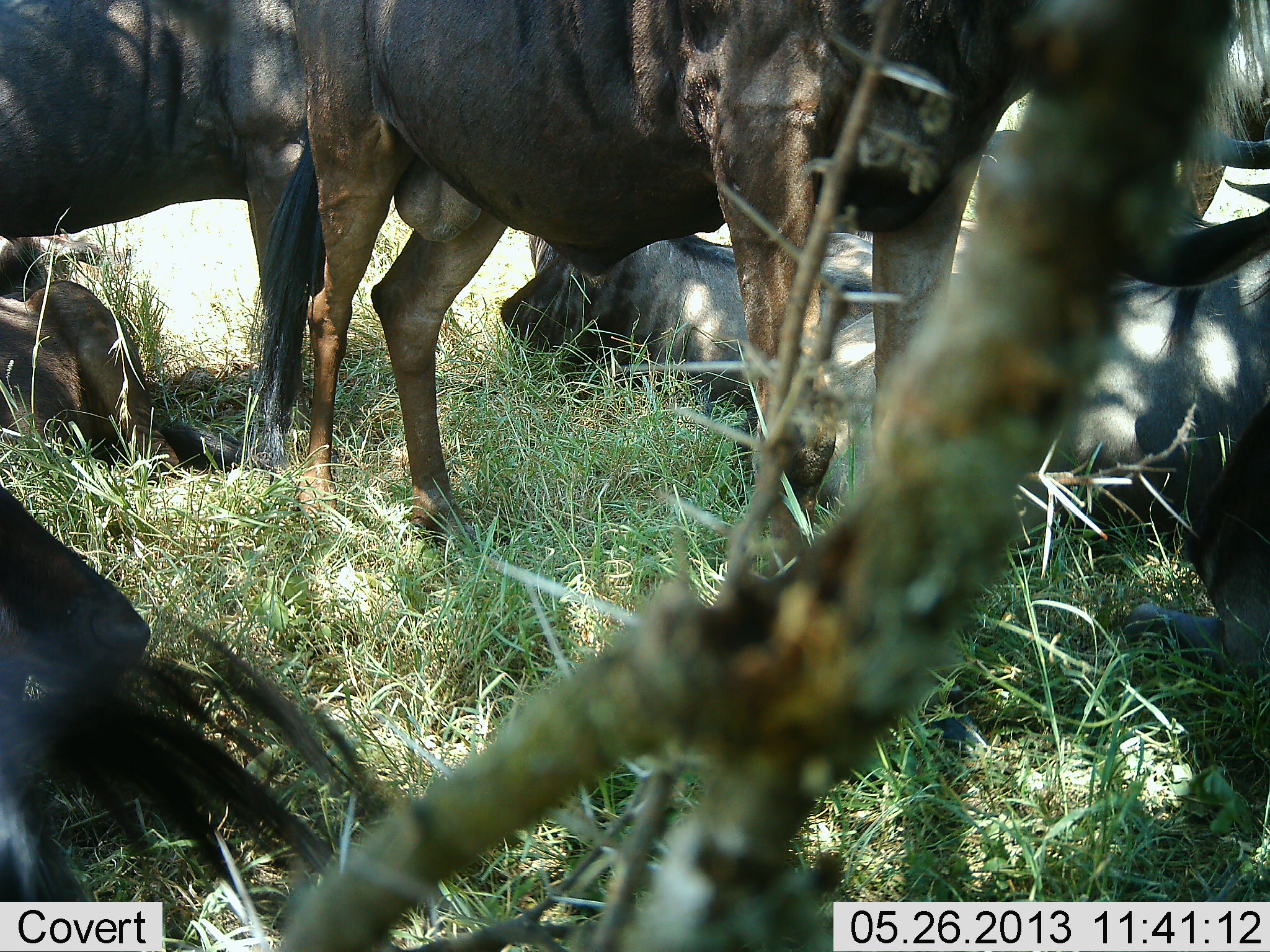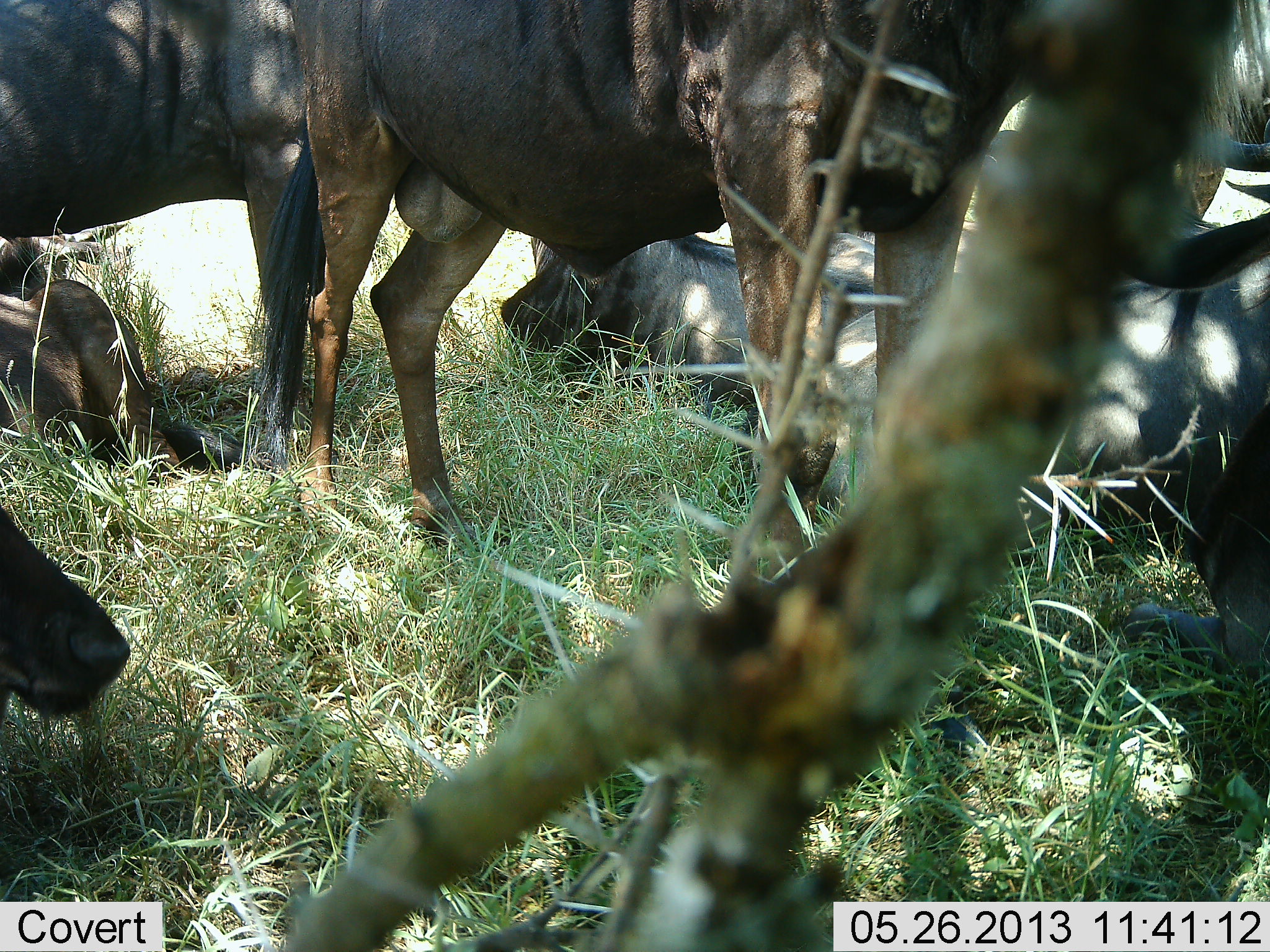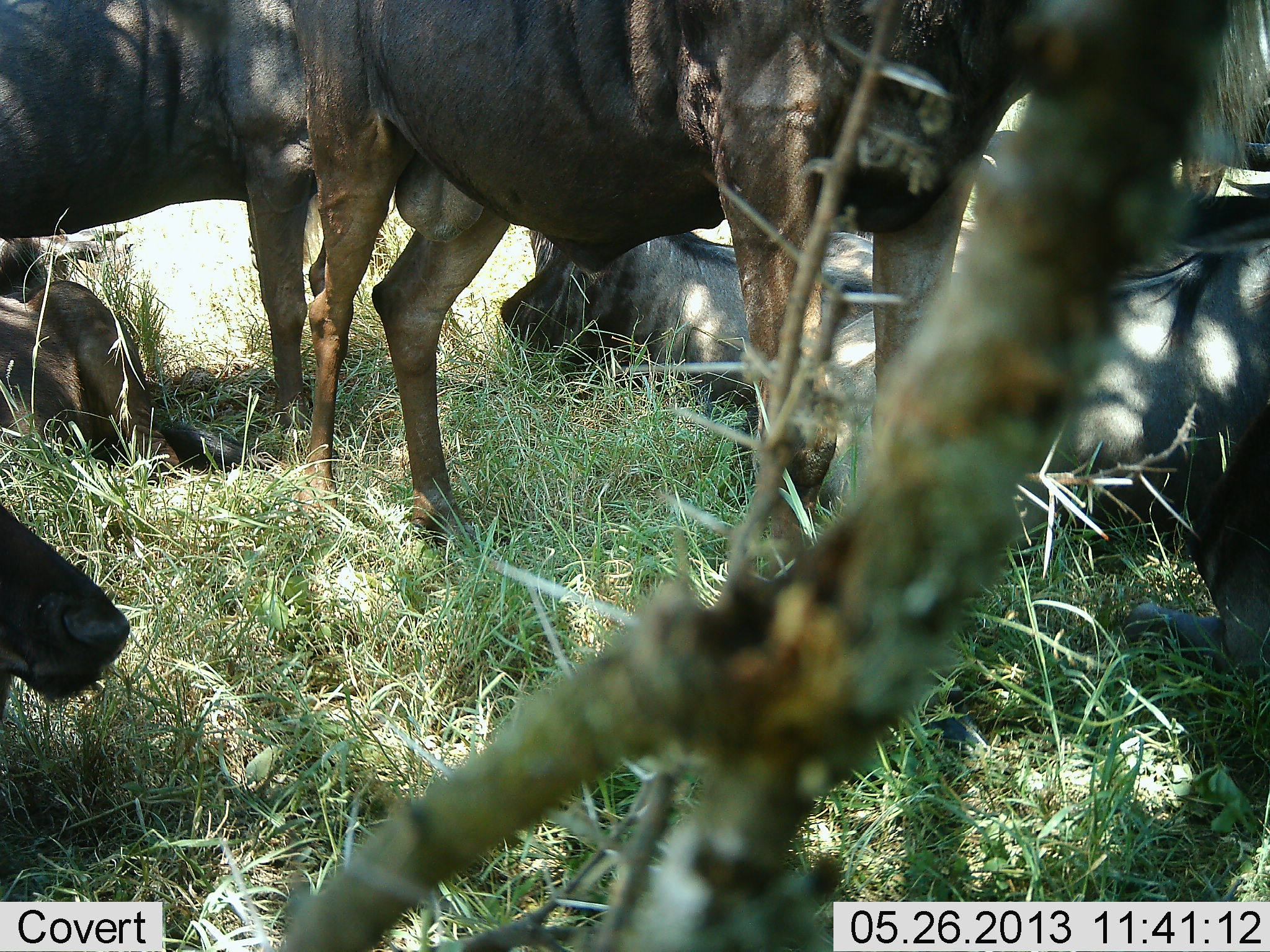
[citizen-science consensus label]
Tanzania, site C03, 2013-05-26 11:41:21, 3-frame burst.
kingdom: Animalia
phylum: Chordata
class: Mammalia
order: Artiodactyla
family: Bovidae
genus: Connochaetes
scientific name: Connochaetes taurinus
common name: blue wildebeest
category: wildebeest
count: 6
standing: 78%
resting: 91%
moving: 4%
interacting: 0%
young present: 4%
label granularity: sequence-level